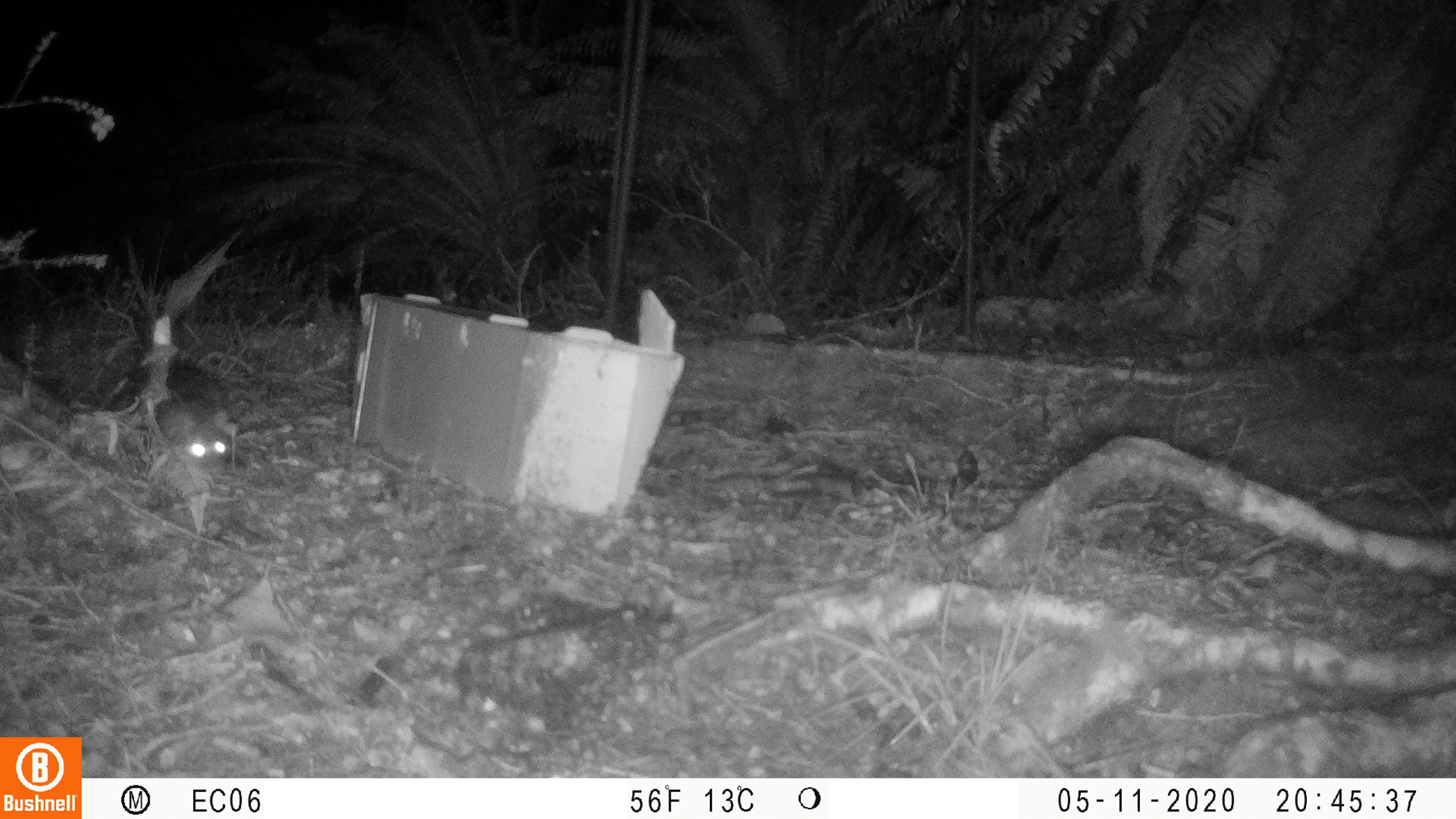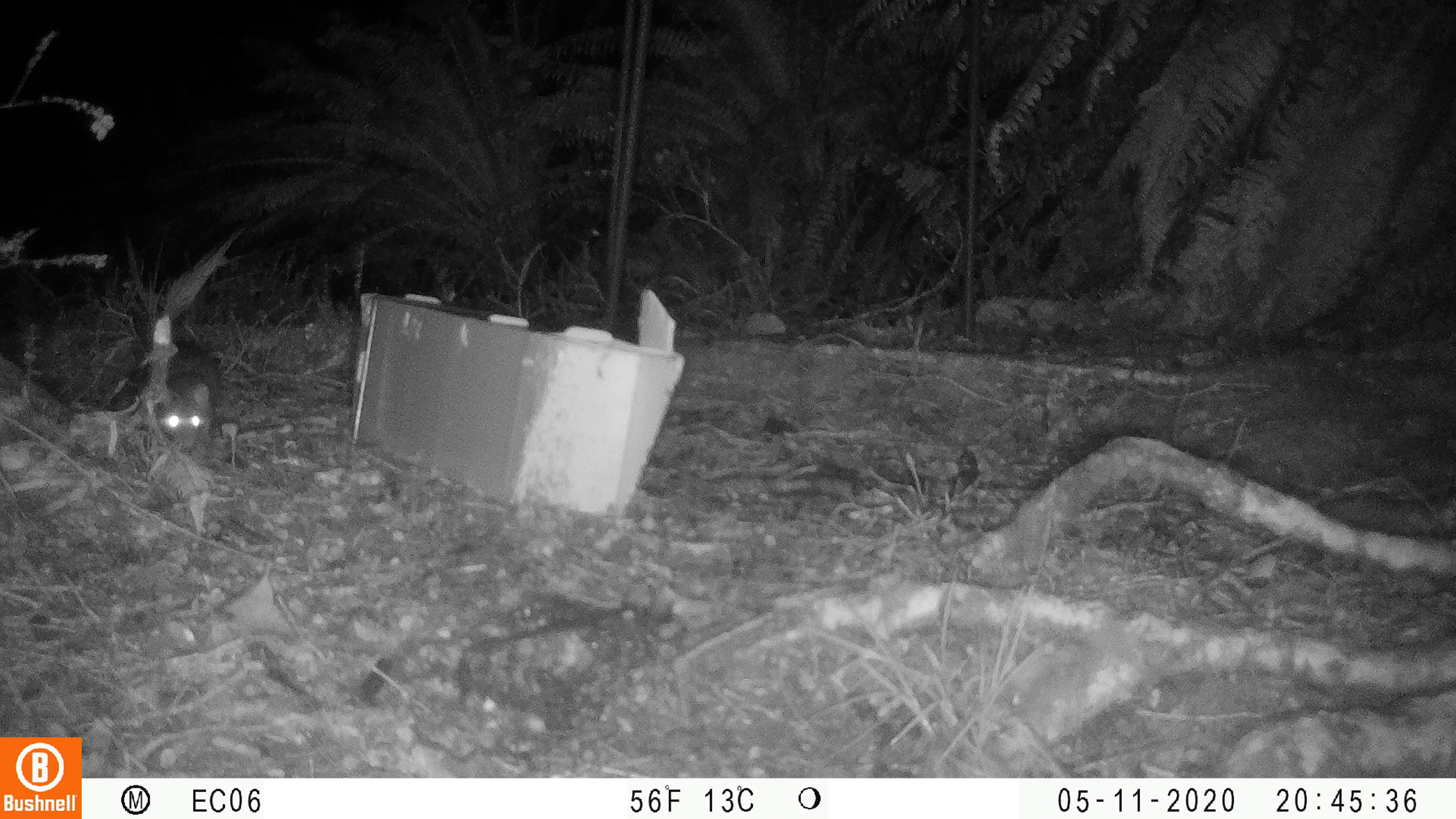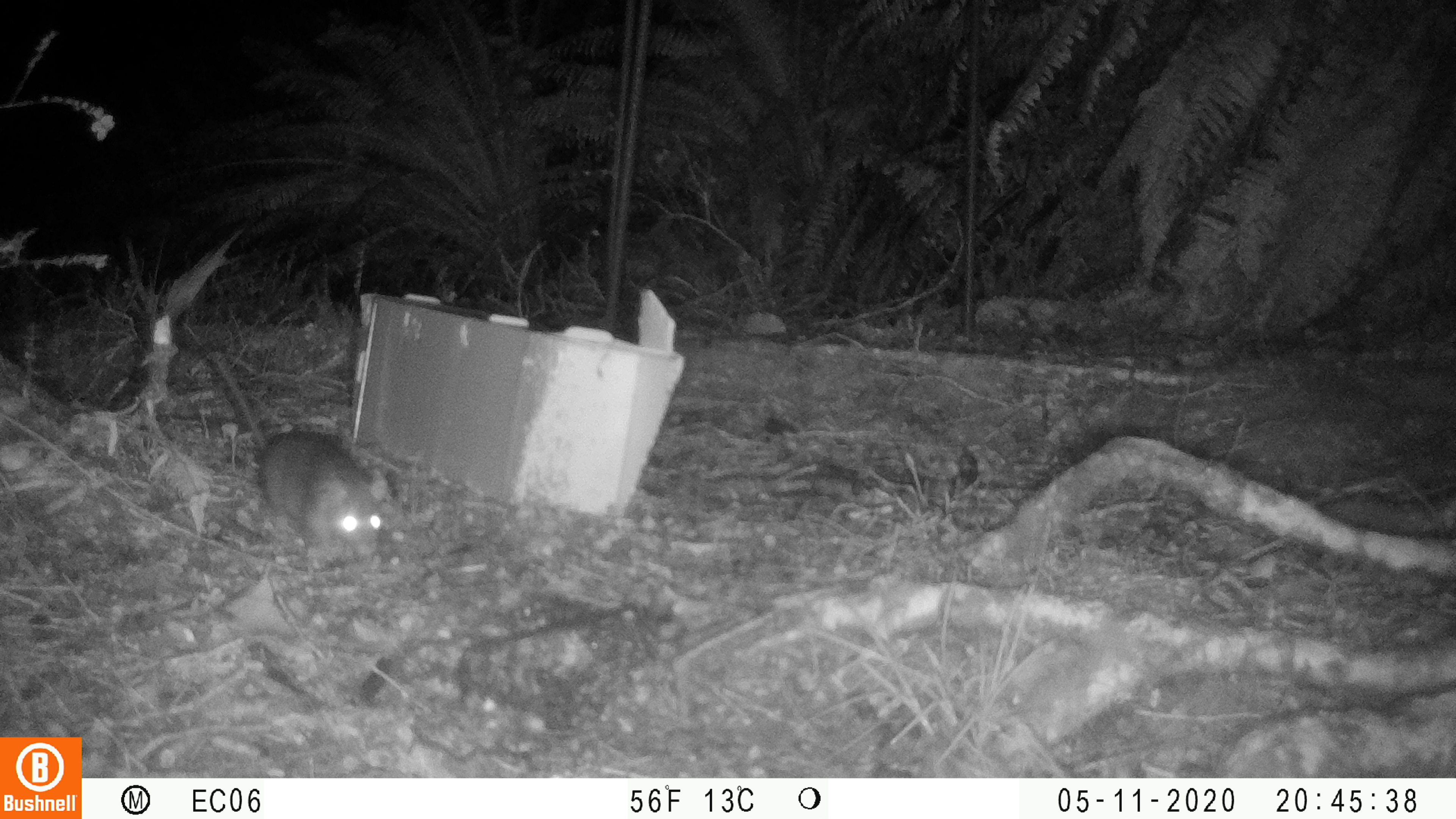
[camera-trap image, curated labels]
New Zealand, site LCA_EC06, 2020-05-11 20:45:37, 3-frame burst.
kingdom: Animalia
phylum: Chordata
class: Mammalia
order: Rodentia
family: Muridae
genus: Rattus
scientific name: Rattus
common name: rat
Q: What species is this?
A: Rat (Rattus).